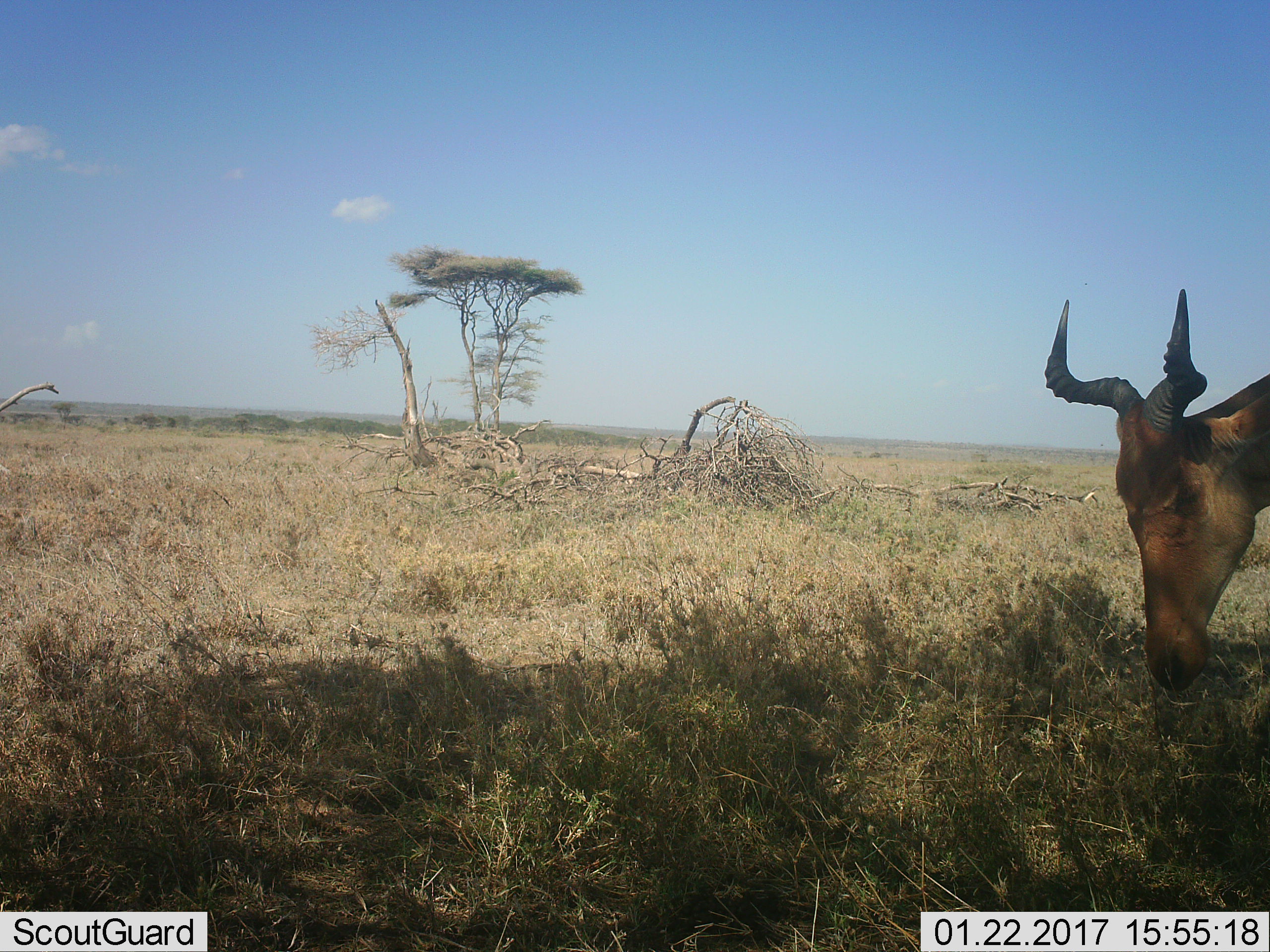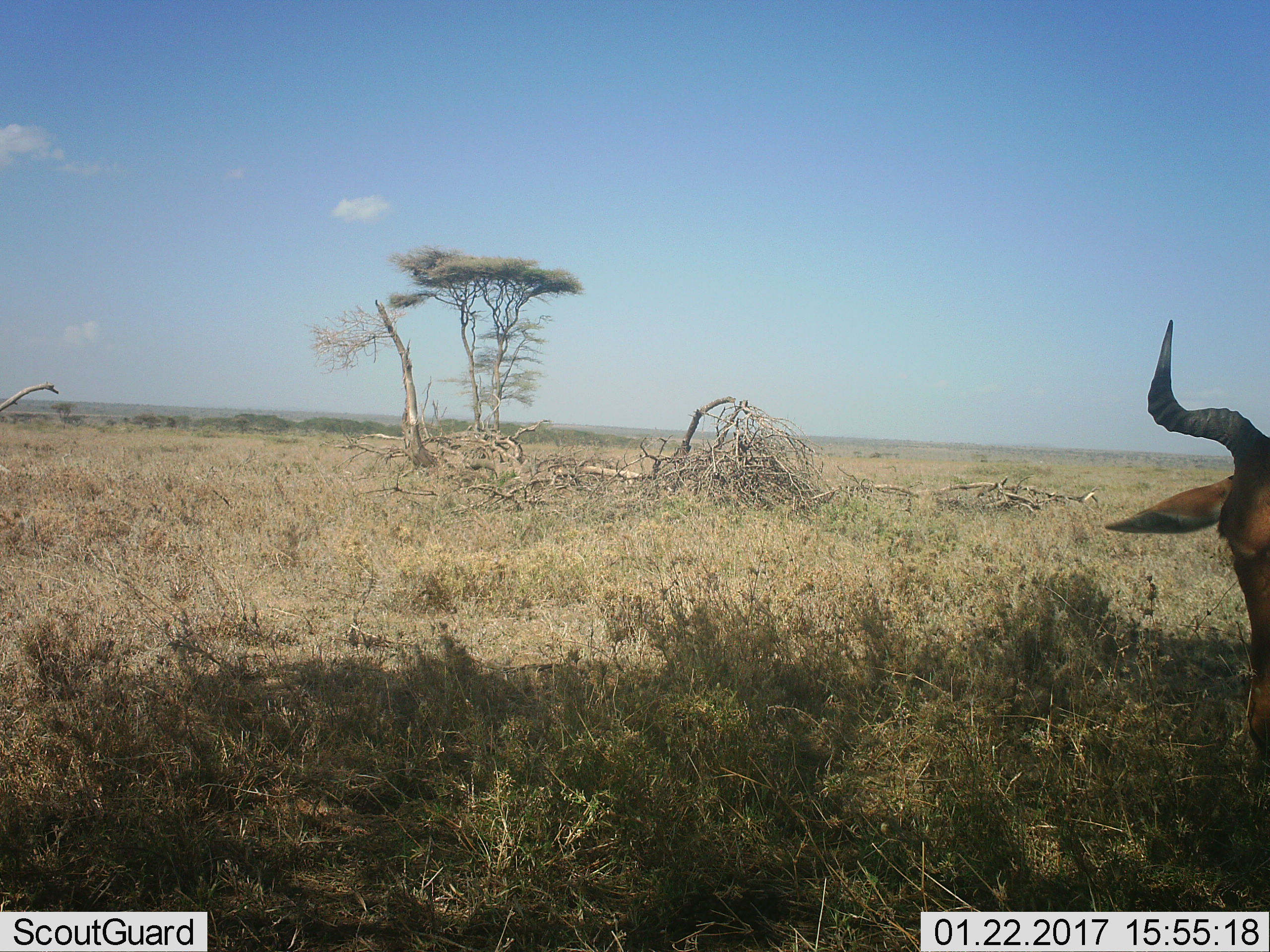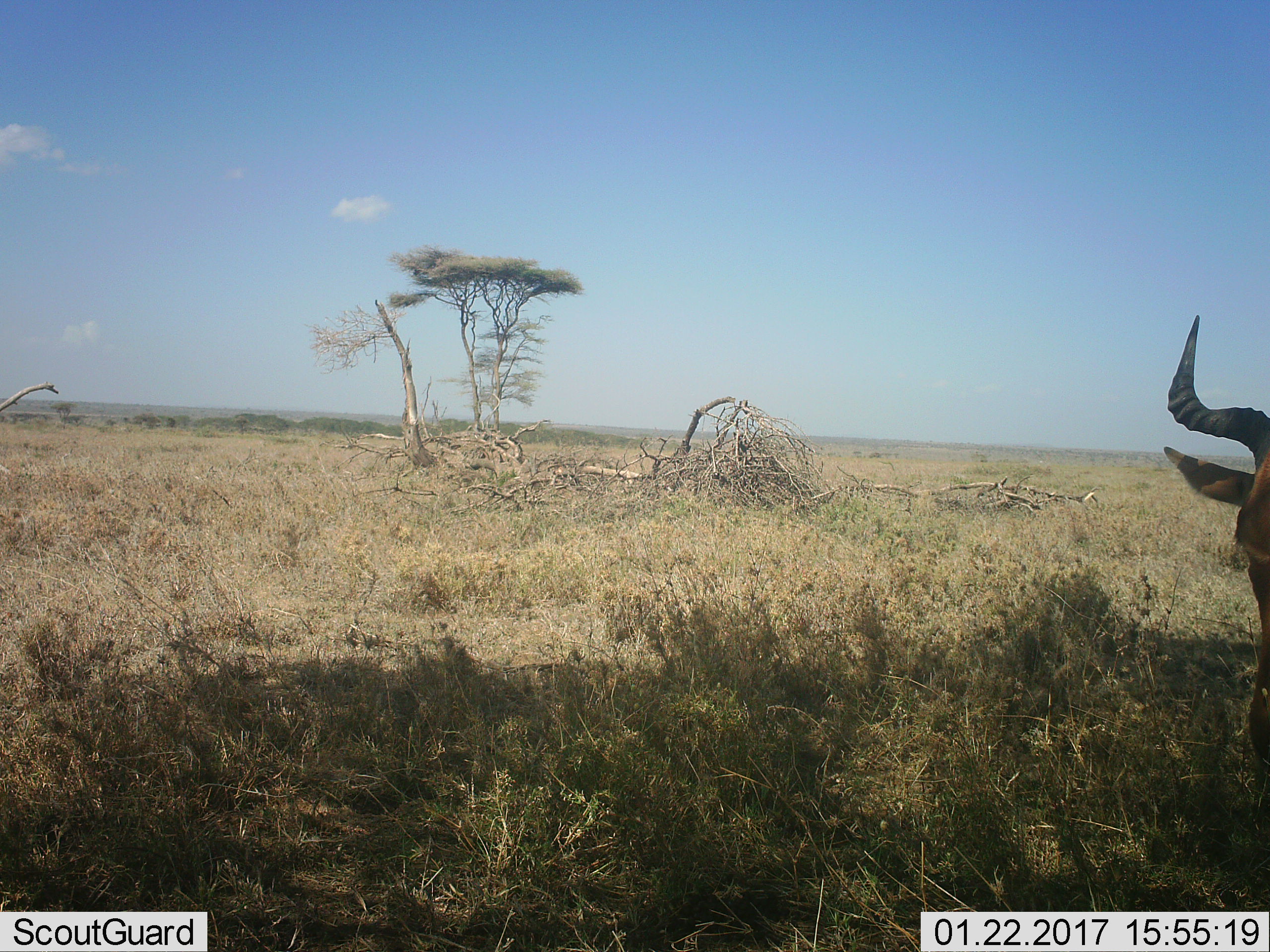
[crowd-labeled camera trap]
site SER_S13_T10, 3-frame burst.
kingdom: Animalia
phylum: Chordata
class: Mammalia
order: Artiodactyla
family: Bovidae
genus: Alcelaphus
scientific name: Alcelaphus buselaphus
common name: hartebeest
Hartebeest (Alcelaphus buselaphus), count 1. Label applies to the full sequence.